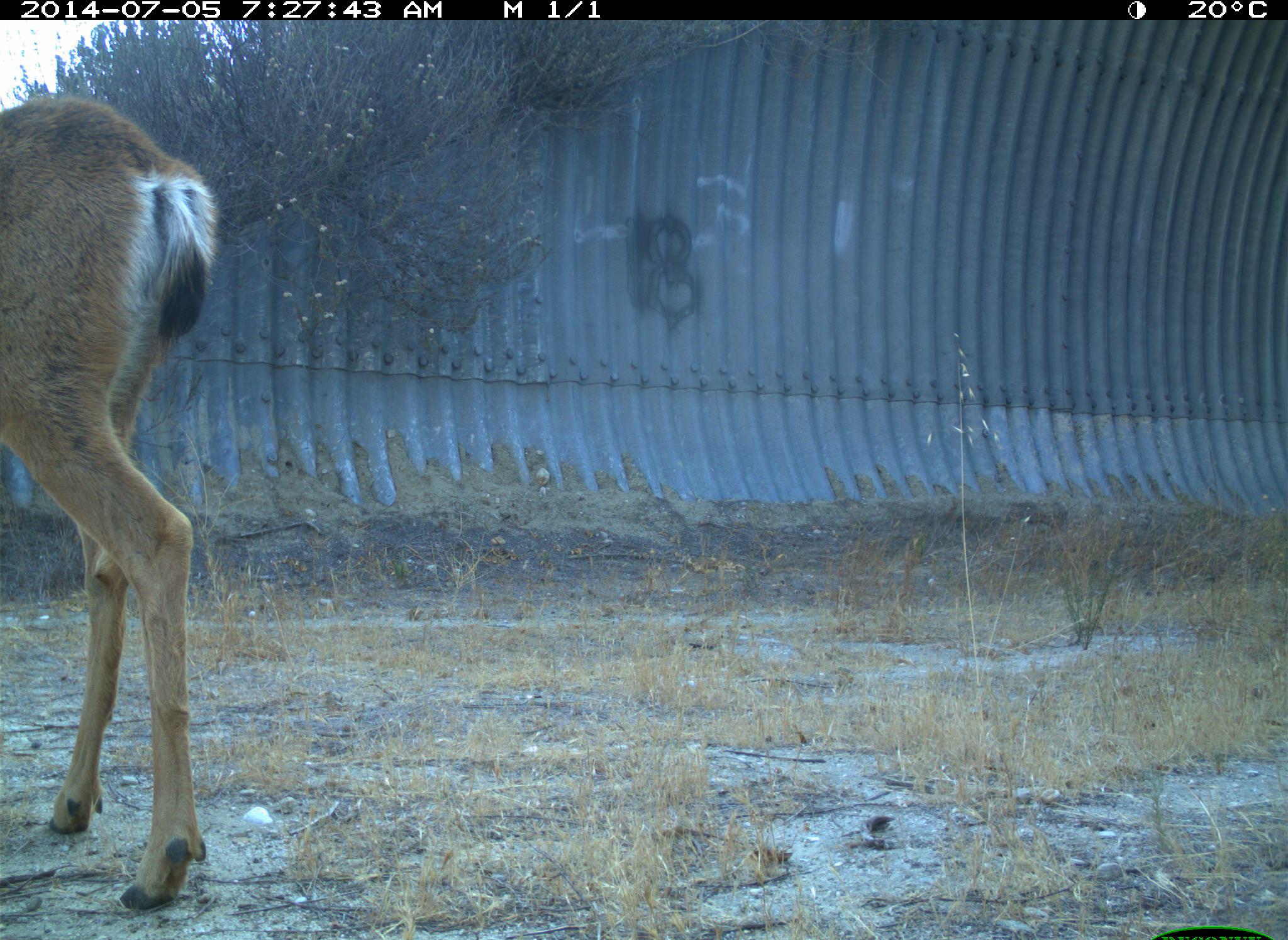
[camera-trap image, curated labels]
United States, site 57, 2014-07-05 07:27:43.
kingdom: Animalia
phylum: Chordata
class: Mammalia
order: Artiodactyla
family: Cervidae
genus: Odocoileus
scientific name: Odocoileus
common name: deer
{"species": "deer (Odocoileus)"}